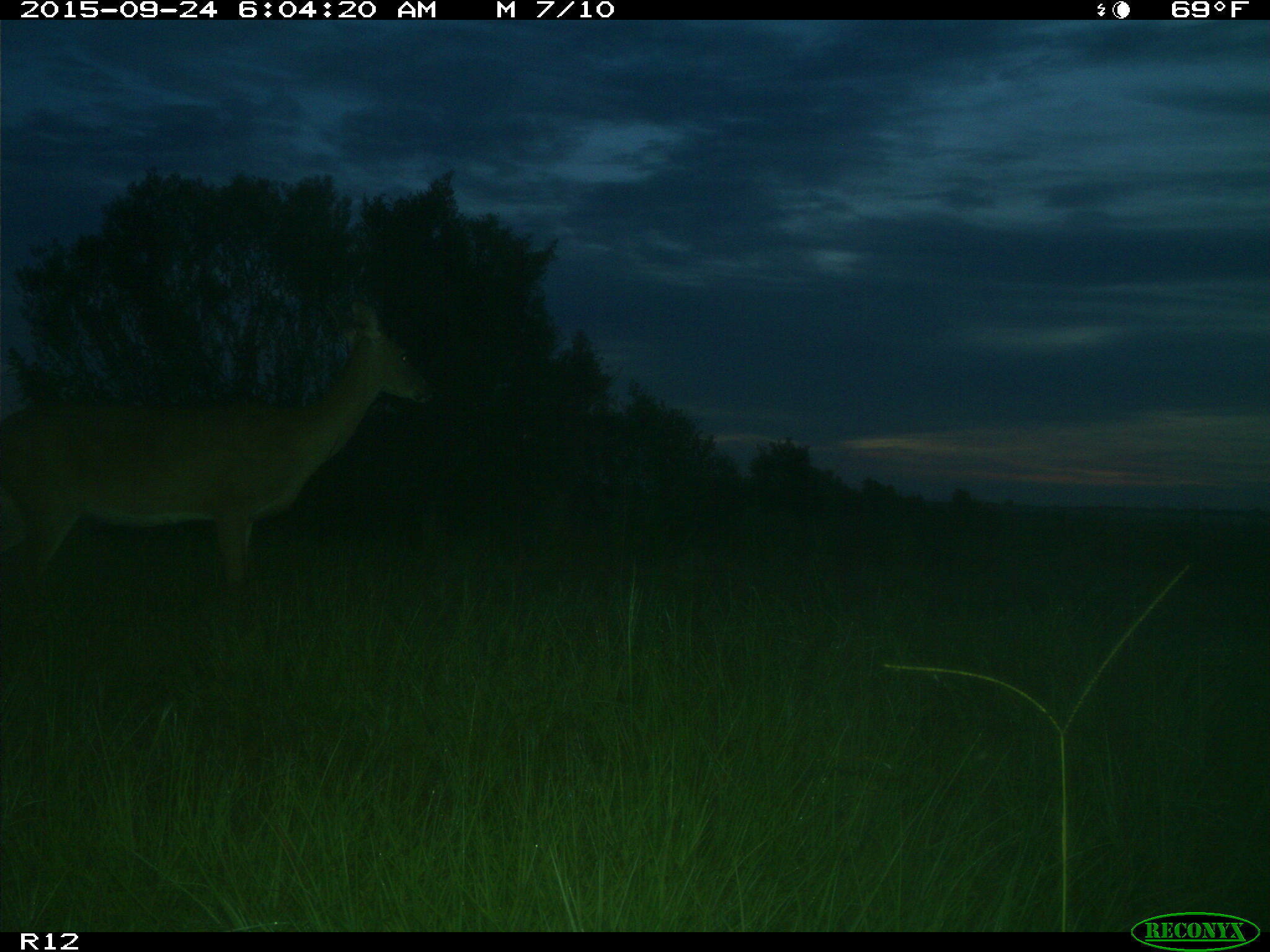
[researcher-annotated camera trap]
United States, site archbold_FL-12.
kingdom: Animalia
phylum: Chordata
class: Mammalia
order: Artiodactyla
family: Cervidae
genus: Odocoileus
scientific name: Odocoileus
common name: deer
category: unidentified deer